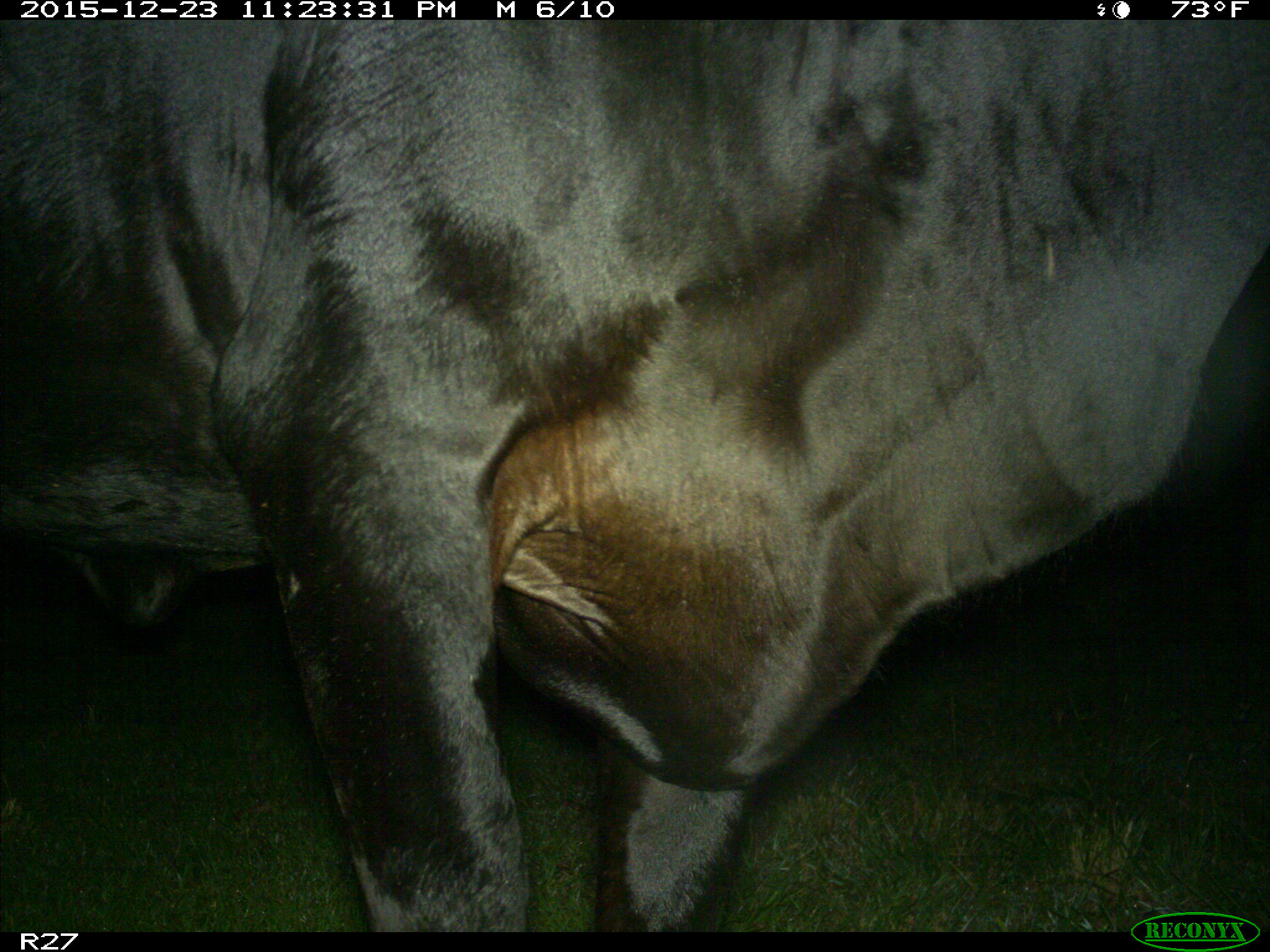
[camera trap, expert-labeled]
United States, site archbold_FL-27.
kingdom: Animalia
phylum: Chordata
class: Mammalia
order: Artiodactyla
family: Bovidae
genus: Bos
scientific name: Bos taurus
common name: domestic cow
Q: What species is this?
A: Bos taurus (domestic cow).